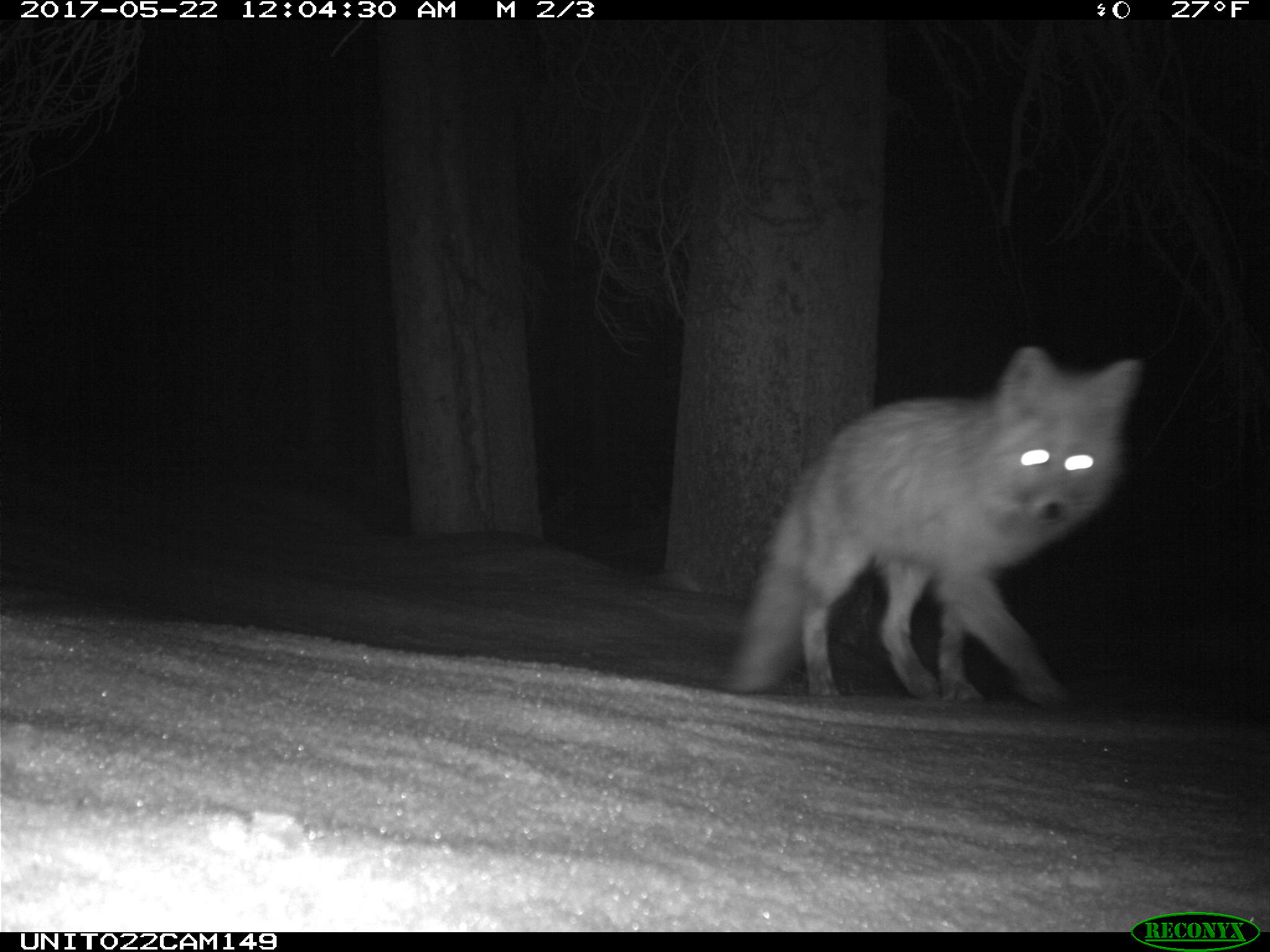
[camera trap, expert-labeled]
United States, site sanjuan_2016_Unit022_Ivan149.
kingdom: Animalia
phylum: Chordata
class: Mammalia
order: Carnivora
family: Canidae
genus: Vulpes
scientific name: Vulpes vulpes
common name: red fox